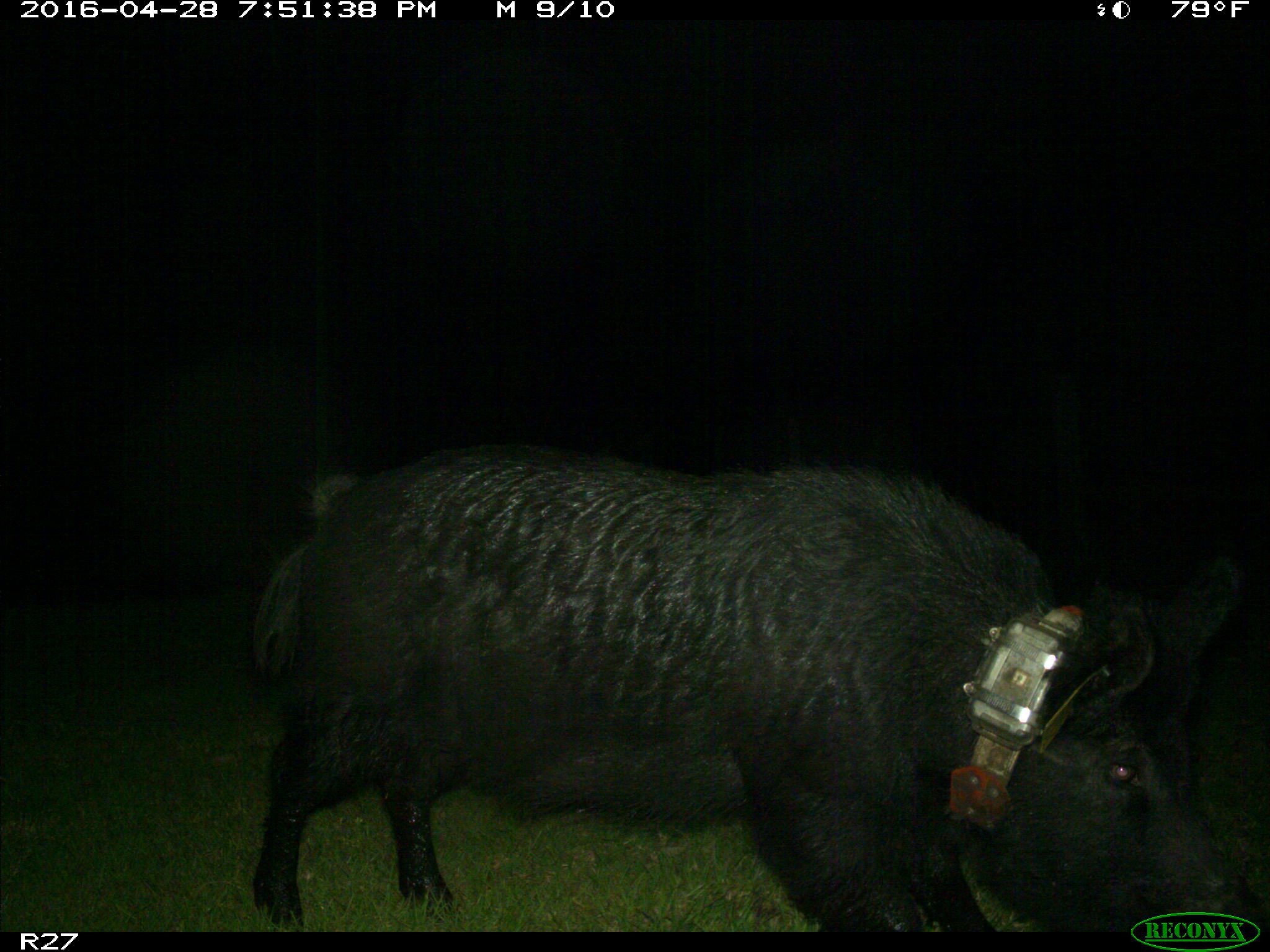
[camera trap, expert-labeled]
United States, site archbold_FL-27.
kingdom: Animalia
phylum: Chordata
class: Mammalia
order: Artiodactyla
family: Suidae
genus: Sus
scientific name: Sus scrofa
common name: wild boar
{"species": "Sus scrofa (wild boar)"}